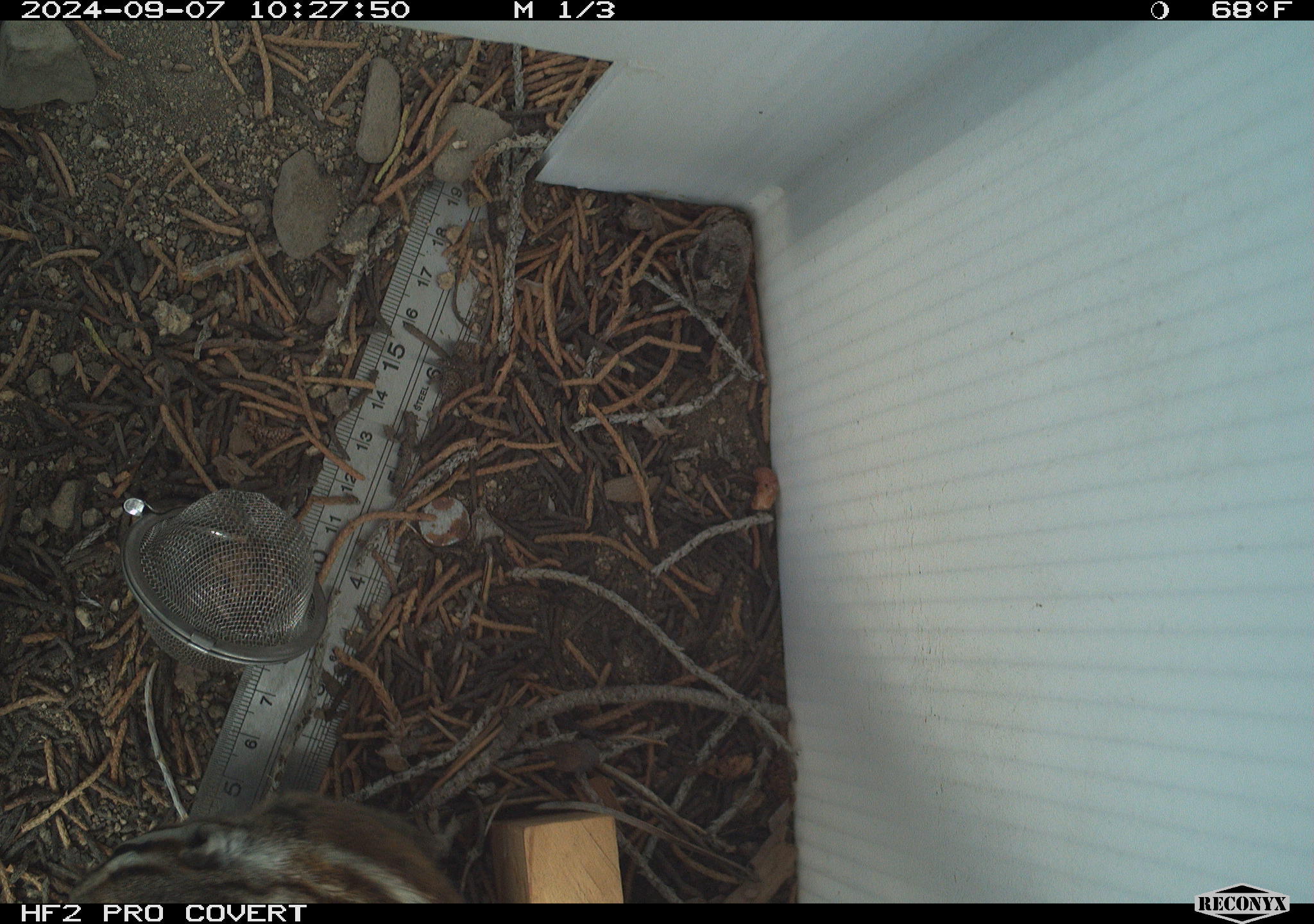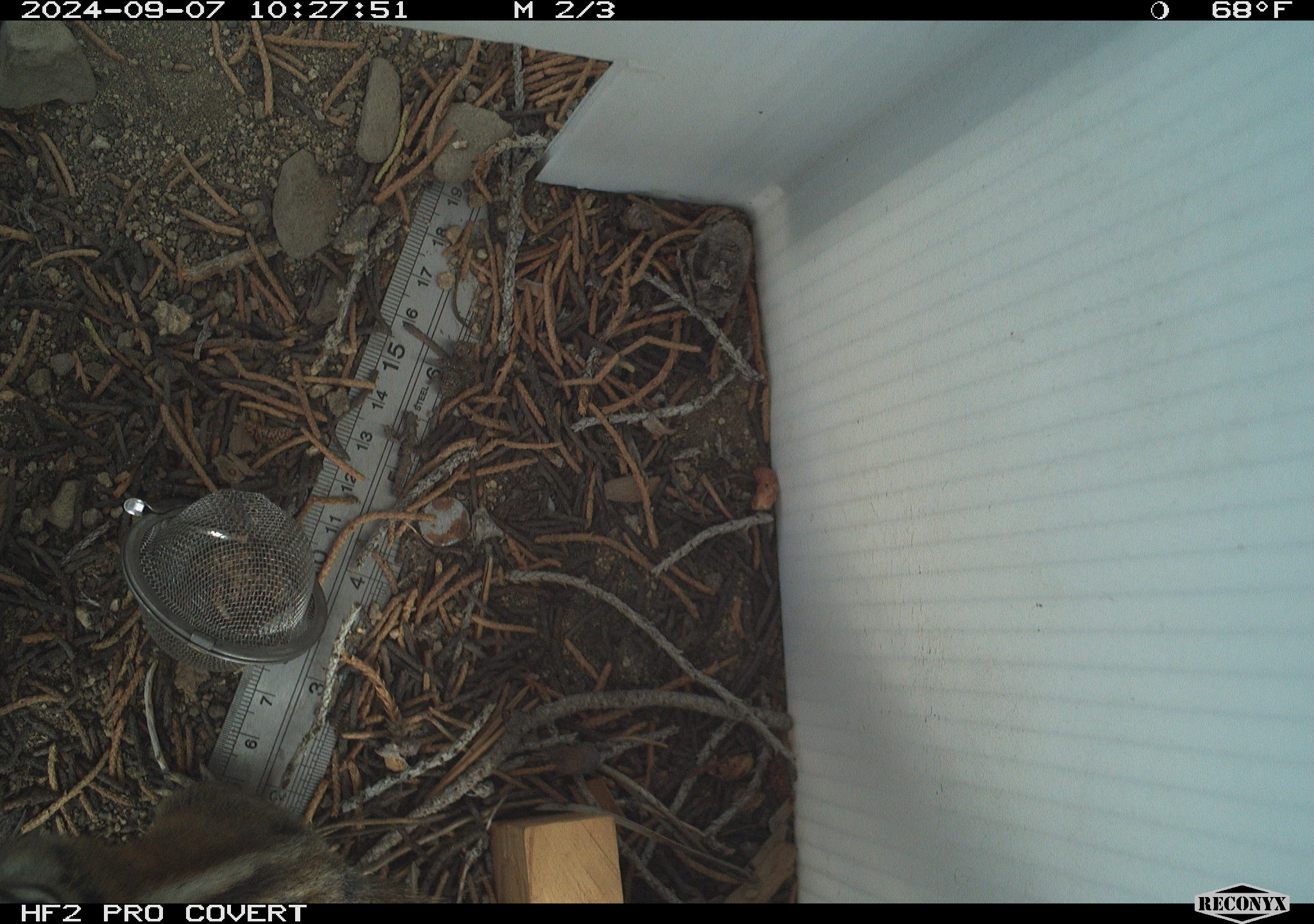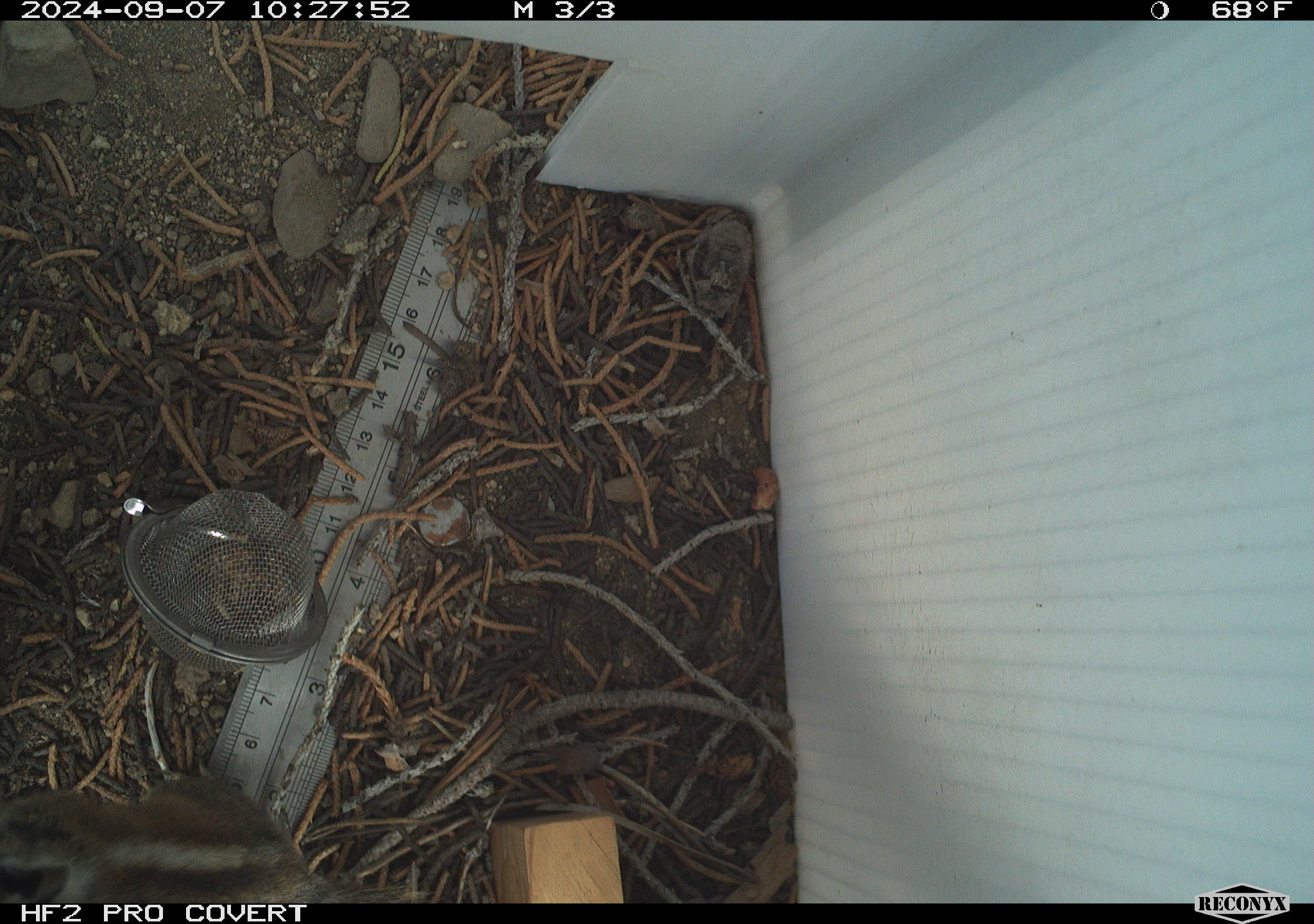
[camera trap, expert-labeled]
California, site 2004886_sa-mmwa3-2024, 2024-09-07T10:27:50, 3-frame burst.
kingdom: Animalia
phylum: Chordata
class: Mammalia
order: Rodentia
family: Sciuridae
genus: Neotamias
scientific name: Neotamias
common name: western chipmunks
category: neotamias species